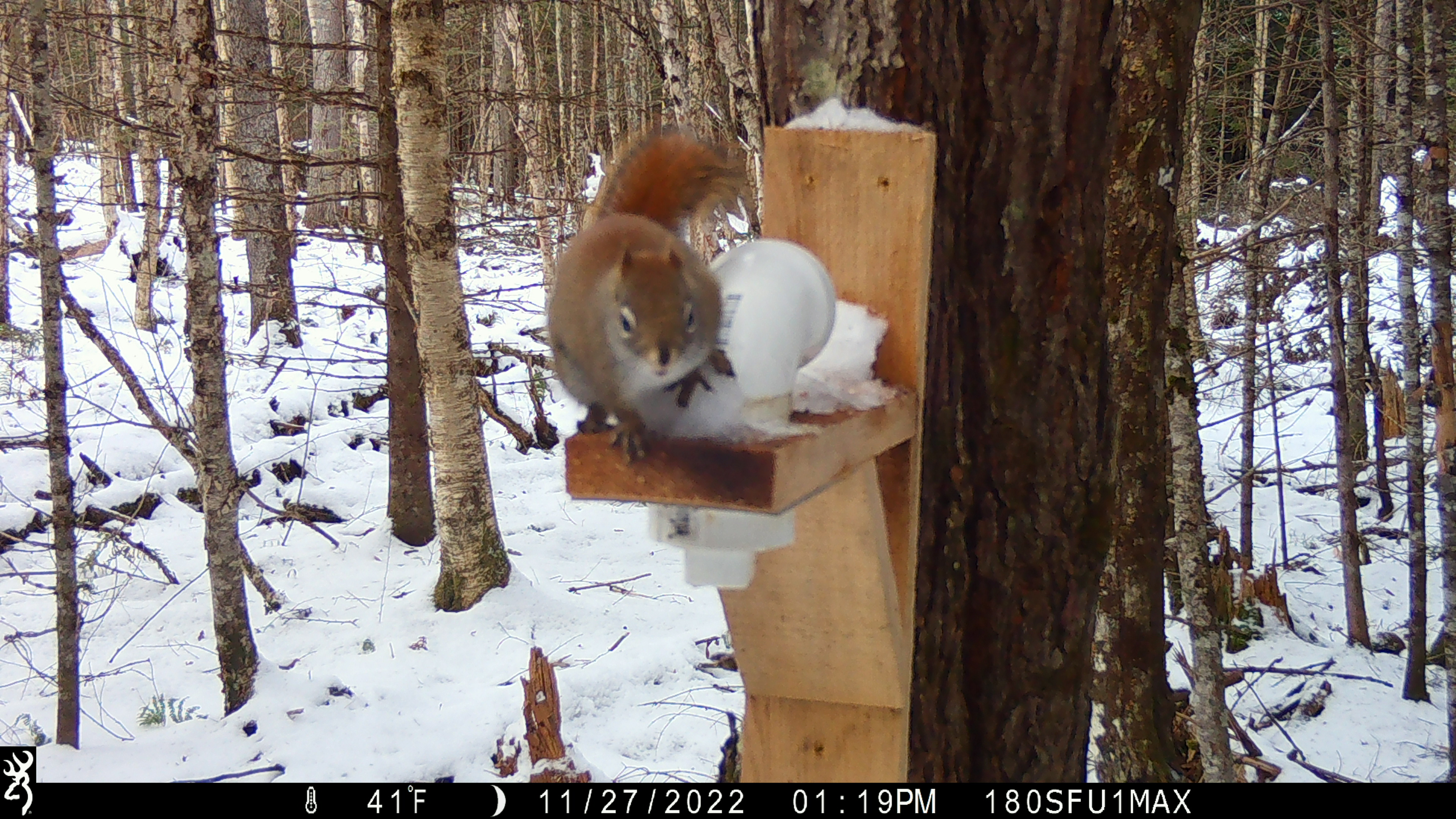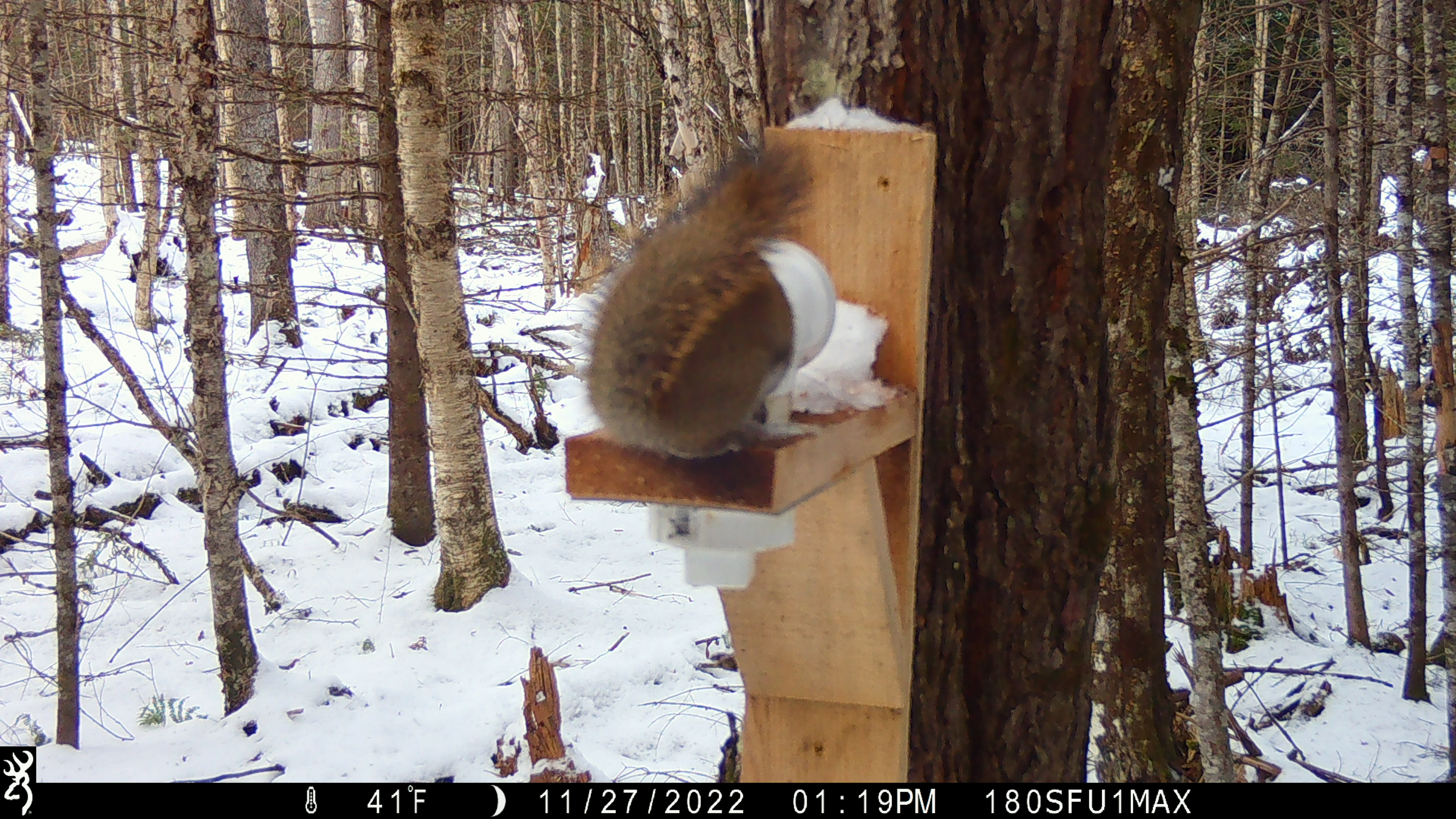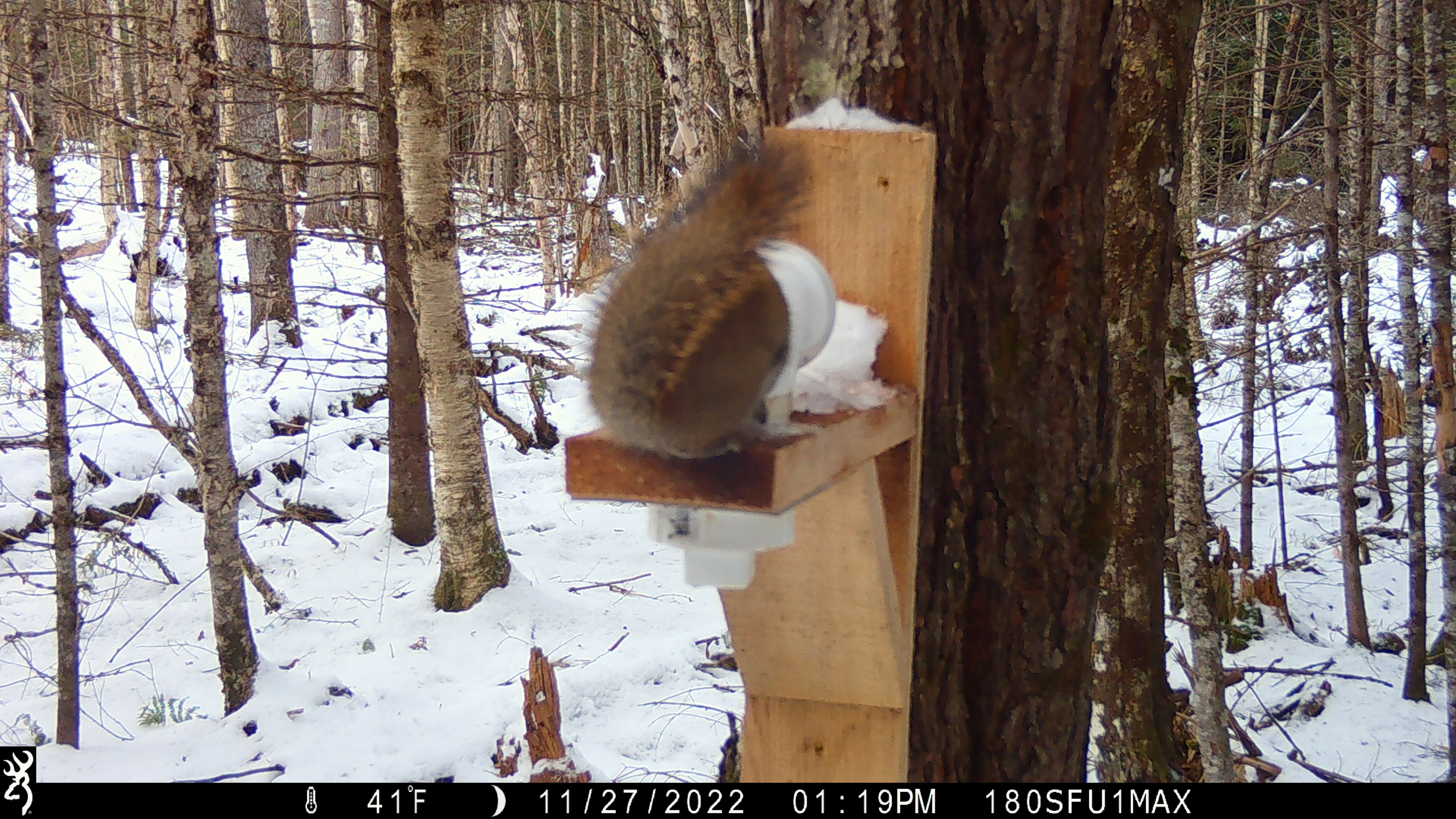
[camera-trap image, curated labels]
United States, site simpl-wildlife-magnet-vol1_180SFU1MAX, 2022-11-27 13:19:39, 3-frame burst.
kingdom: Animalia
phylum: Chordata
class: Mammalia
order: Rodentia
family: Sciuridae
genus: Tamiasciurus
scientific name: Tamiasciurus hudsonicus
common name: red squirrel